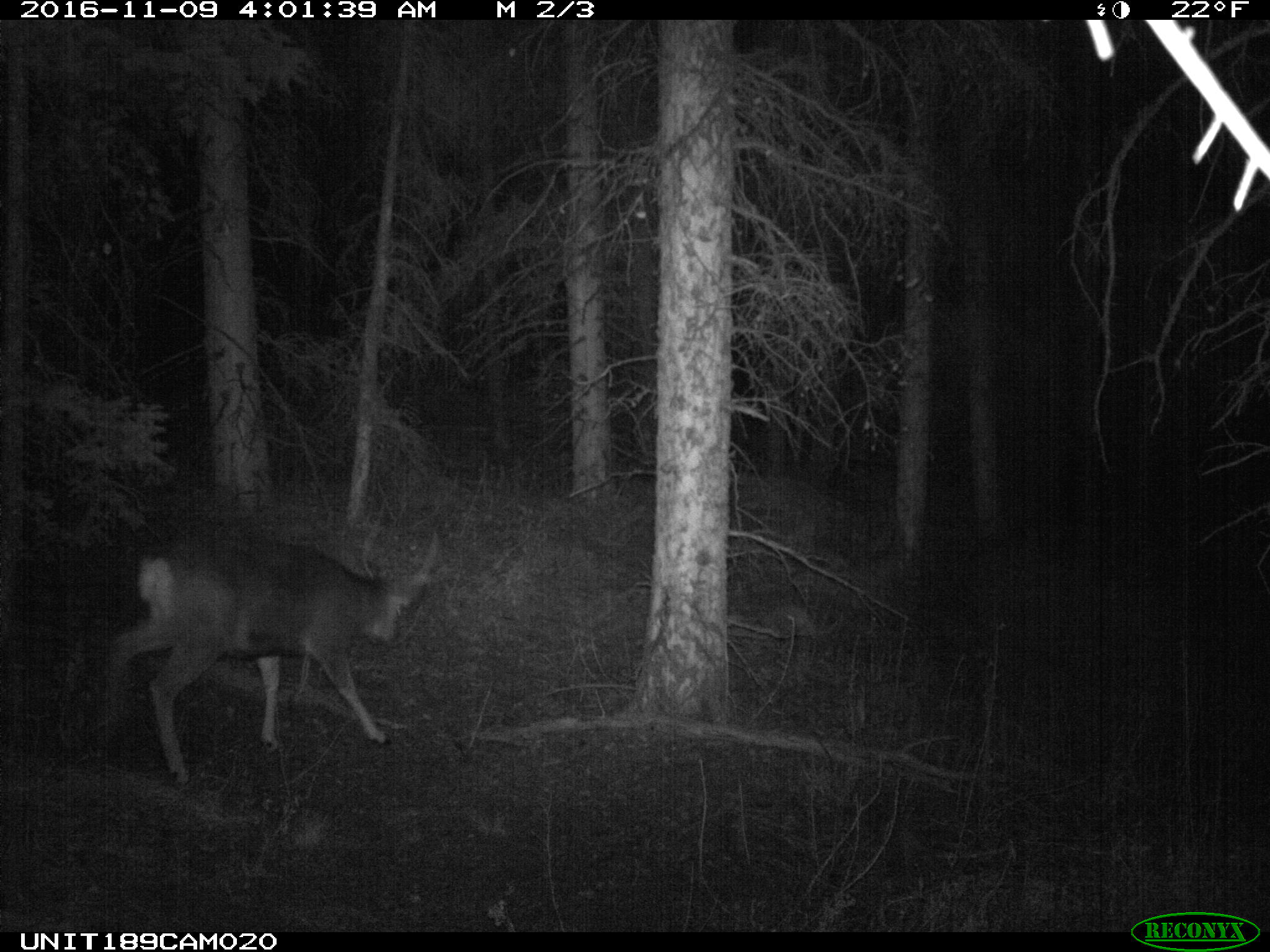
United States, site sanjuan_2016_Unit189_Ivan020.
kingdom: Animalia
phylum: Chordata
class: Mammalia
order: Artiodactyla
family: Cervidae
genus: Odocoileus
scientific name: Odocoileus hemionus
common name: mule deer